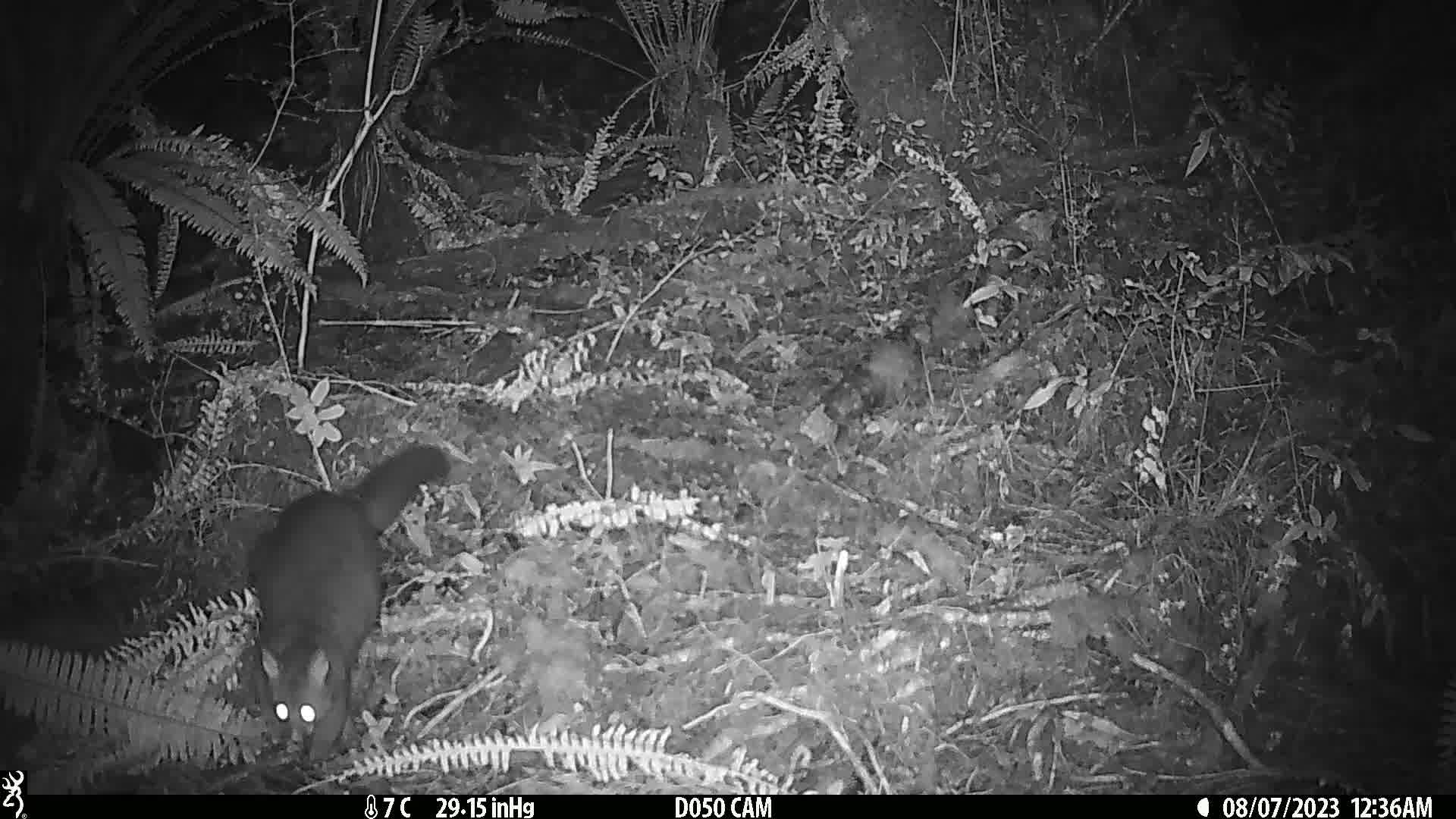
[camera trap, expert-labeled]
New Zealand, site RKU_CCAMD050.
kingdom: Animalia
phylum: Chordata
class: Mammalia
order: Diprotodontia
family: Phalangeridae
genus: Trichosurus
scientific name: Trichosurus vulpecula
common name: common brushtail possum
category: possum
Possum (common brushtail possum) (Trichosurus vulpecula).